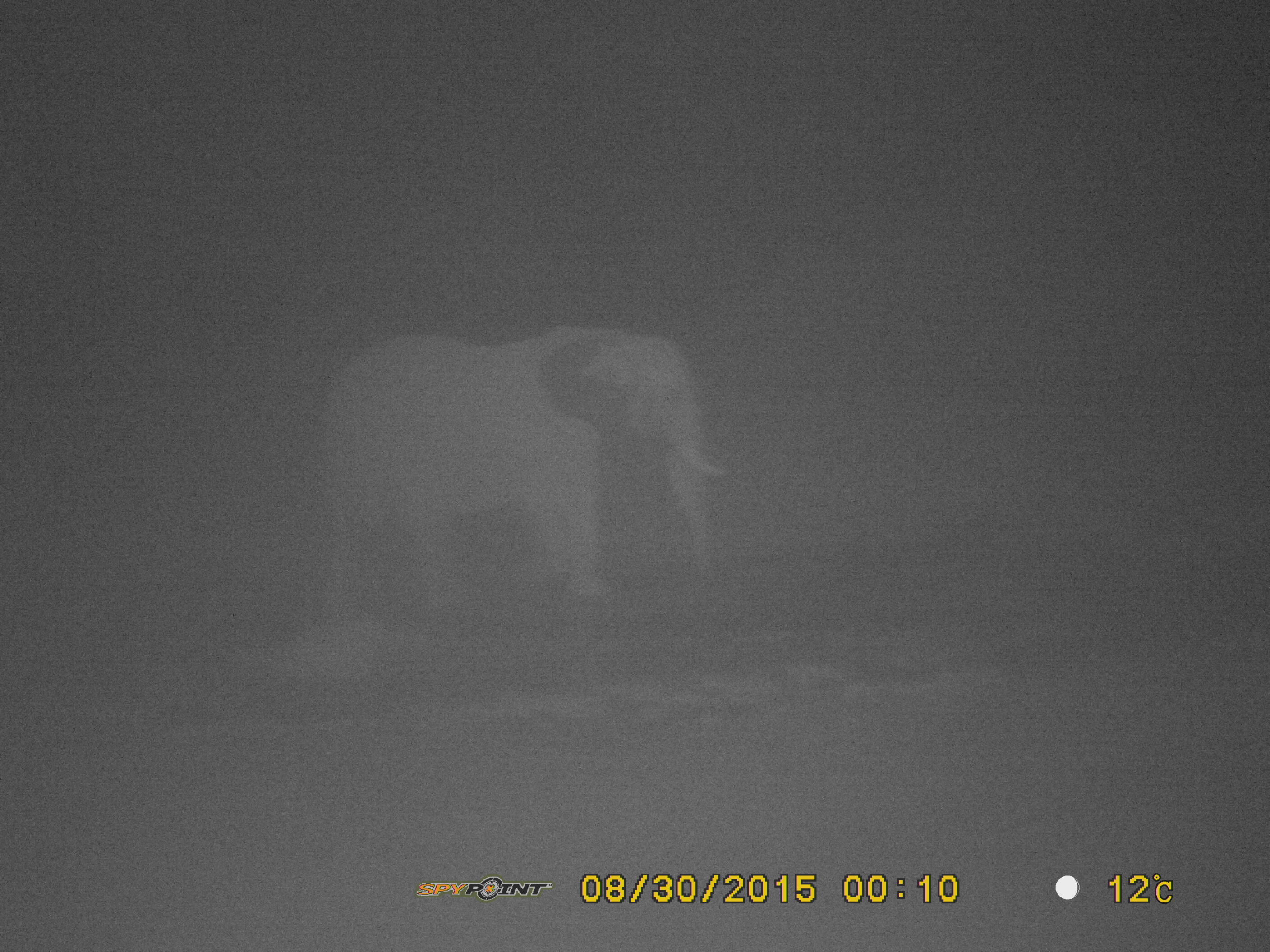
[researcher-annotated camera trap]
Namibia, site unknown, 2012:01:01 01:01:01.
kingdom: Animalia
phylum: Chordata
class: Mammalia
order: Proboscidea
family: Elephantidae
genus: Loxodonta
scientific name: Loxodonta africana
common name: african elephant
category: loxodanta africana